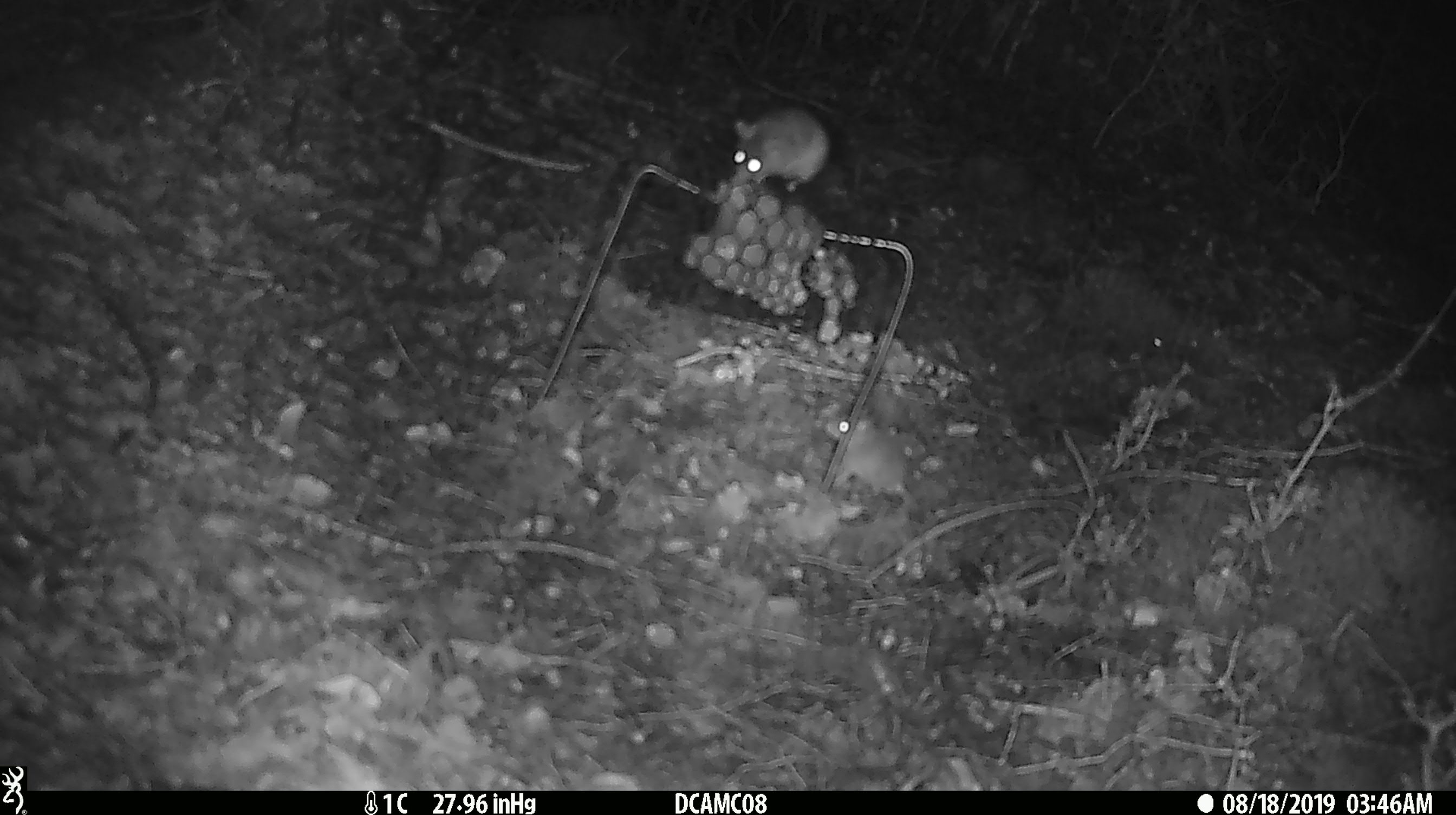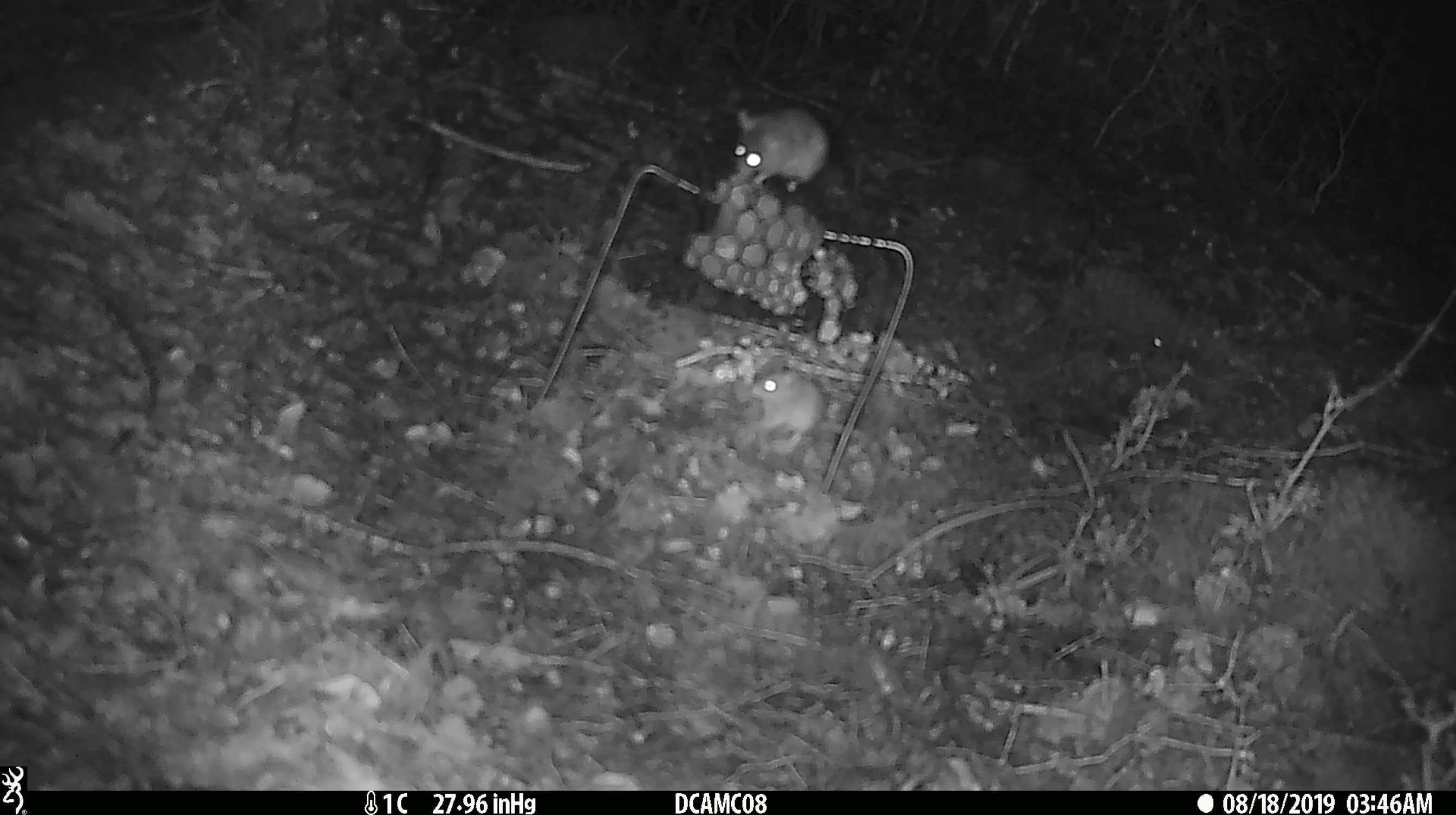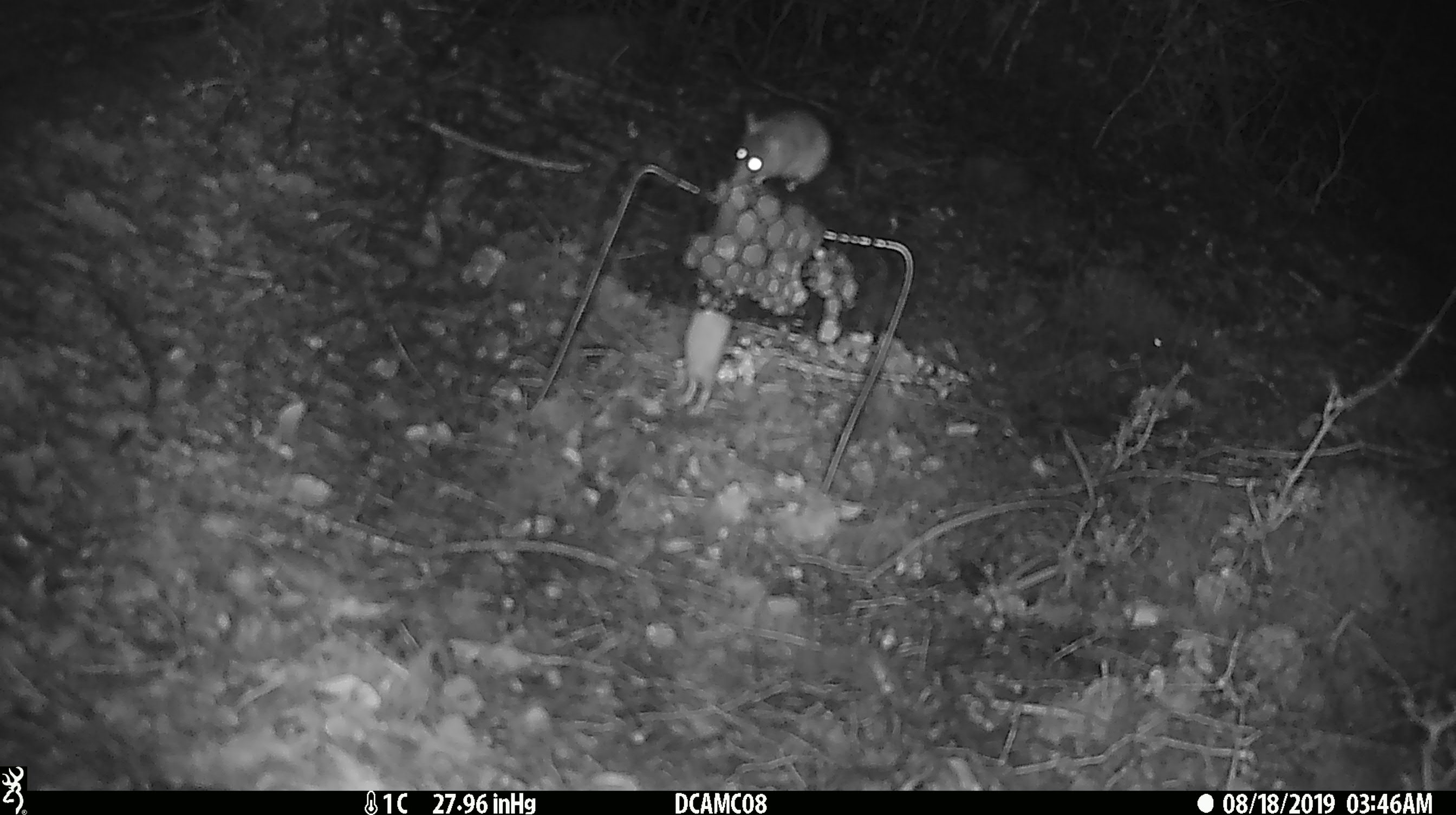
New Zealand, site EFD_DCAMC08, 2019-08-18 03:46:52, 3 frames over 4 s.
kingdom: Animalia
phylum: Chordata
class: Mammalia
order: Rodentia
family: Muridae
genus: Mus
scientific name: Mus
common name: mouse